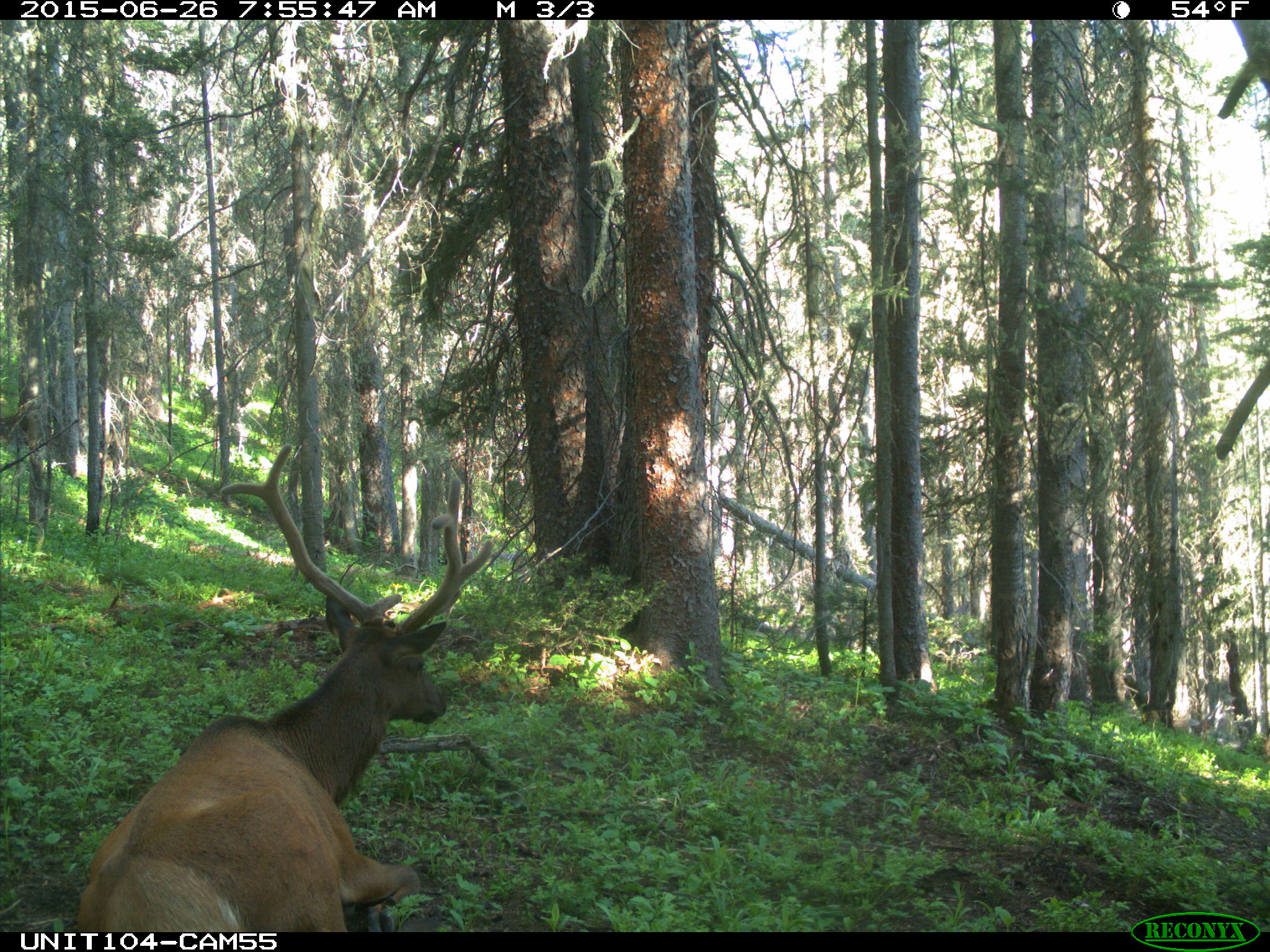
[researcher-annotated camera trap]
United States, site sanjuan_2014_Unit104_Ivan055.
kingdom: Animalia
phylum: Chordata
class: Mammalia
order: Artiodactyla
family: Cervidae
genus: Cervus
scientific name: Cervus elaphus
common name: red deer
Cervus elaphus (red deer).